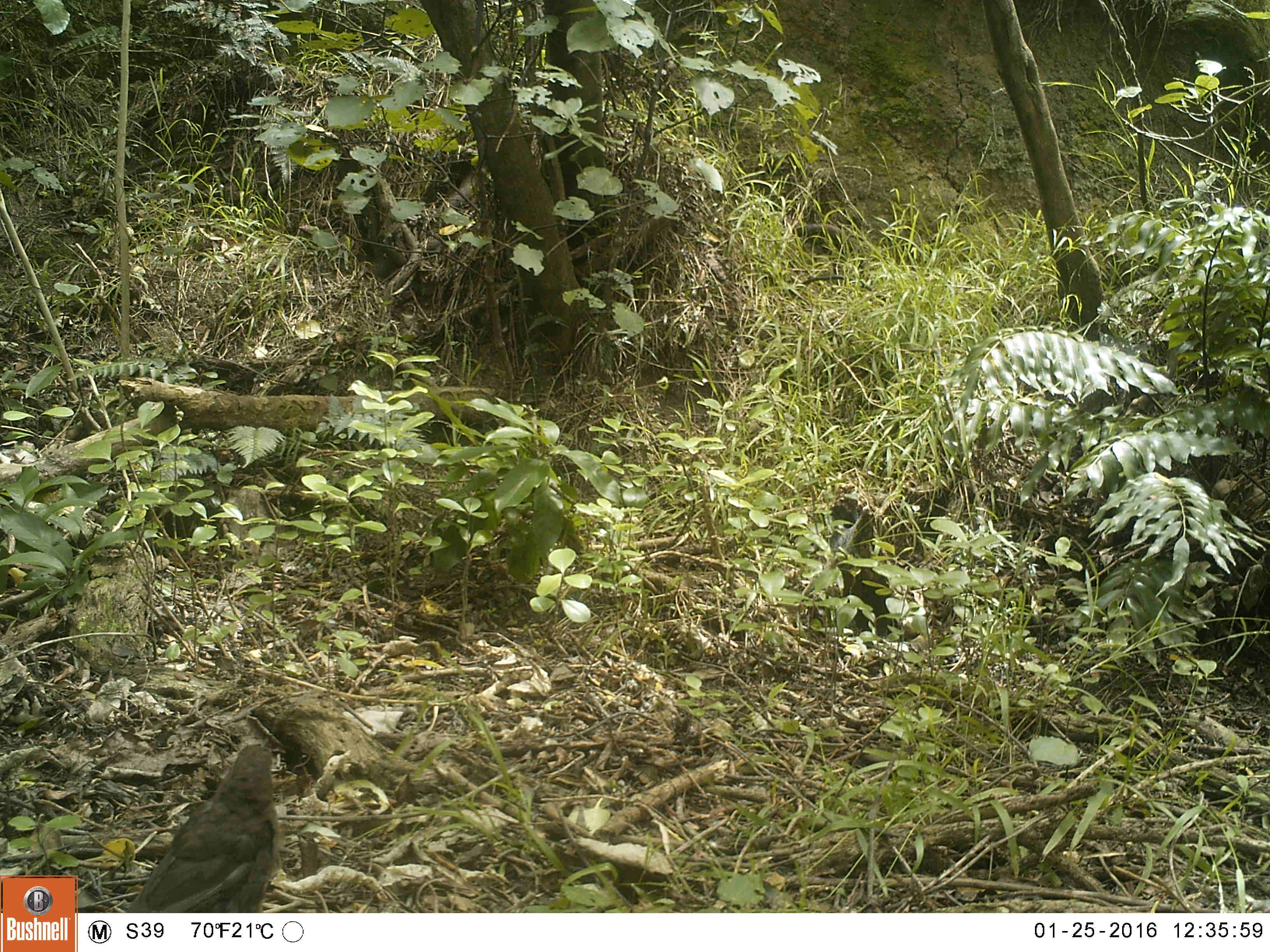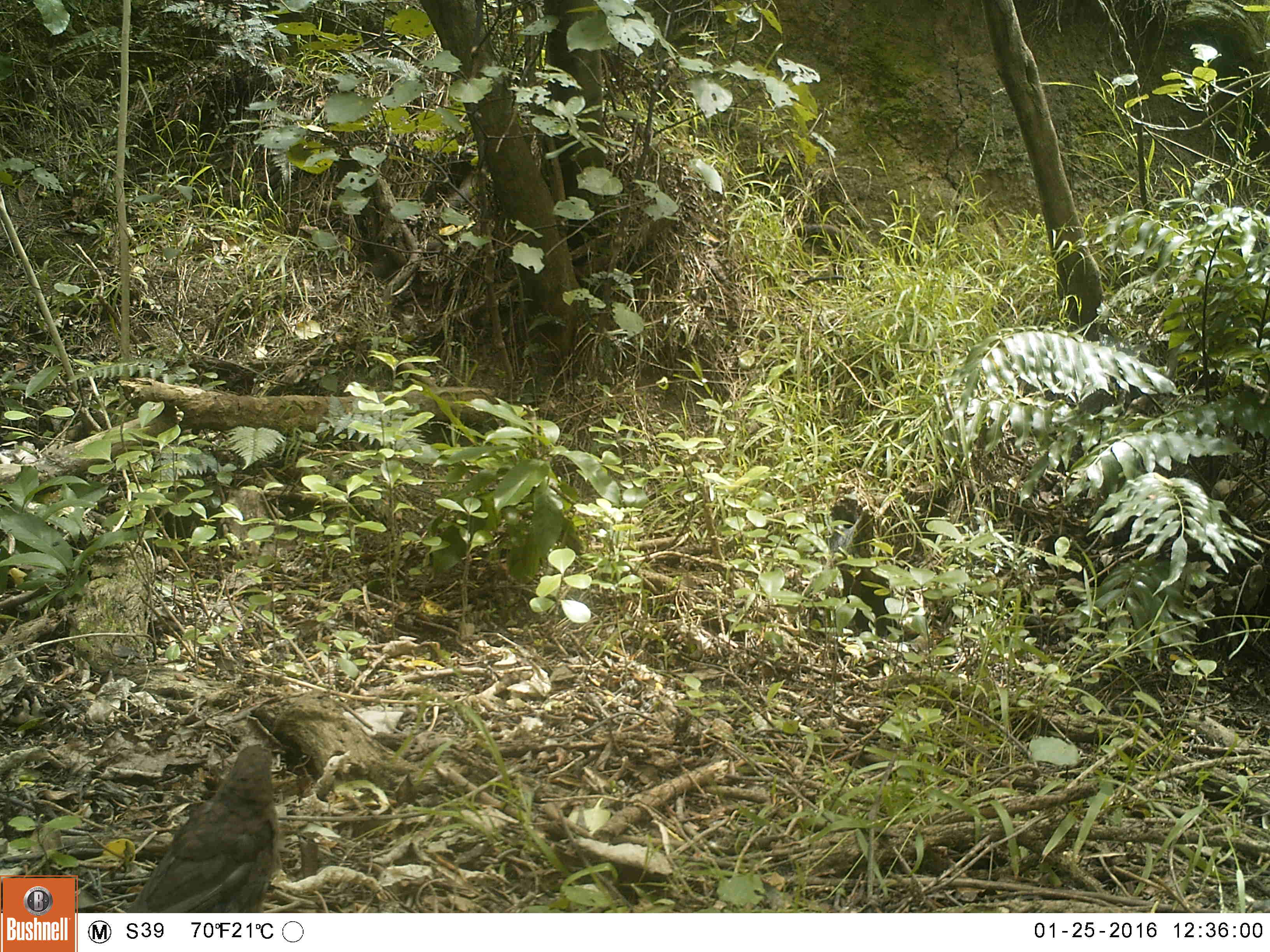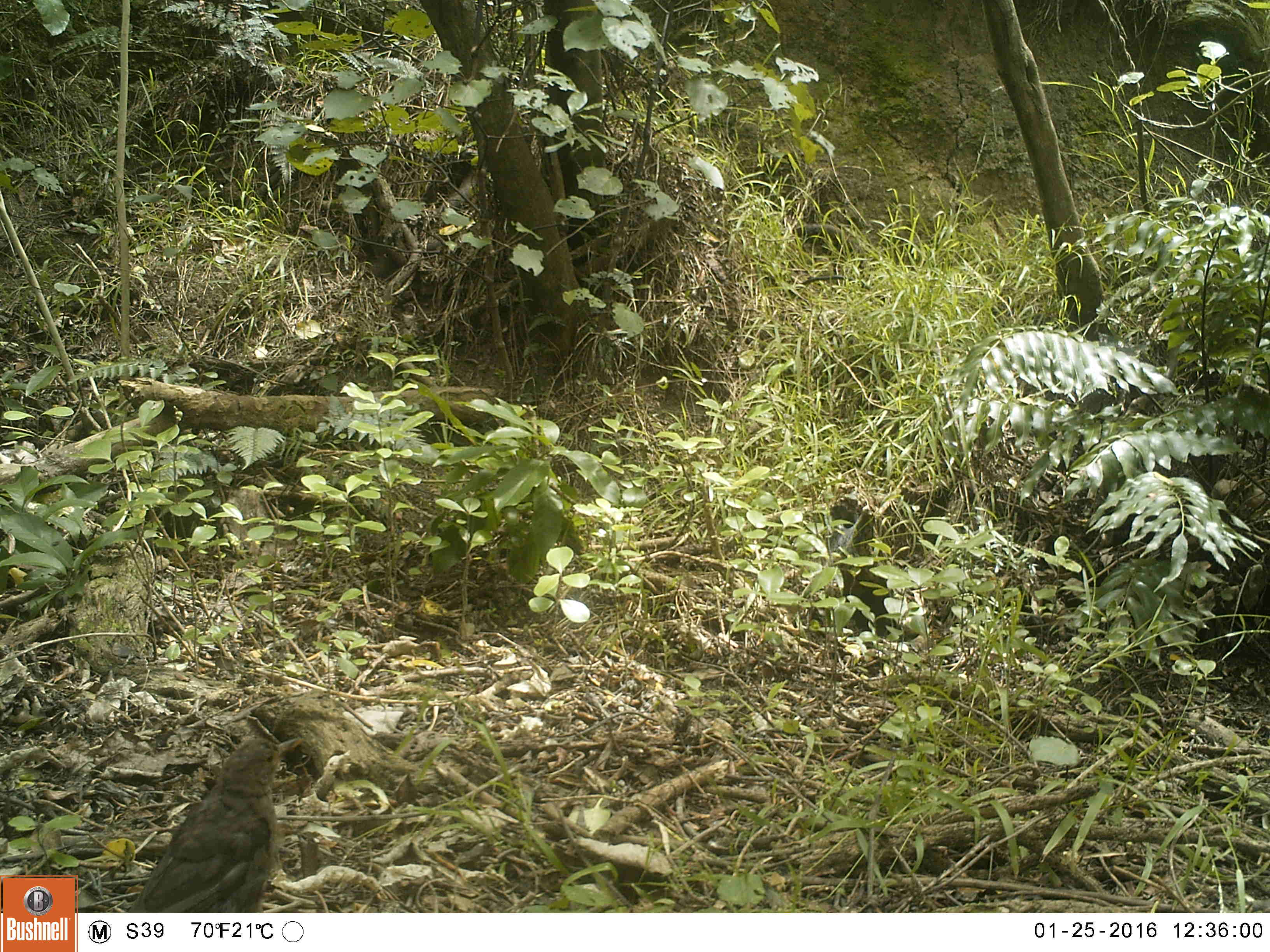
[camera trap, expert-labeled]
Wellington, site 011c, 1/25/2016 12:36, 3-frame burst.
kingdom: Animalia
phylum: Chordata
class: Aves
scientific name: Aves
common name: bird